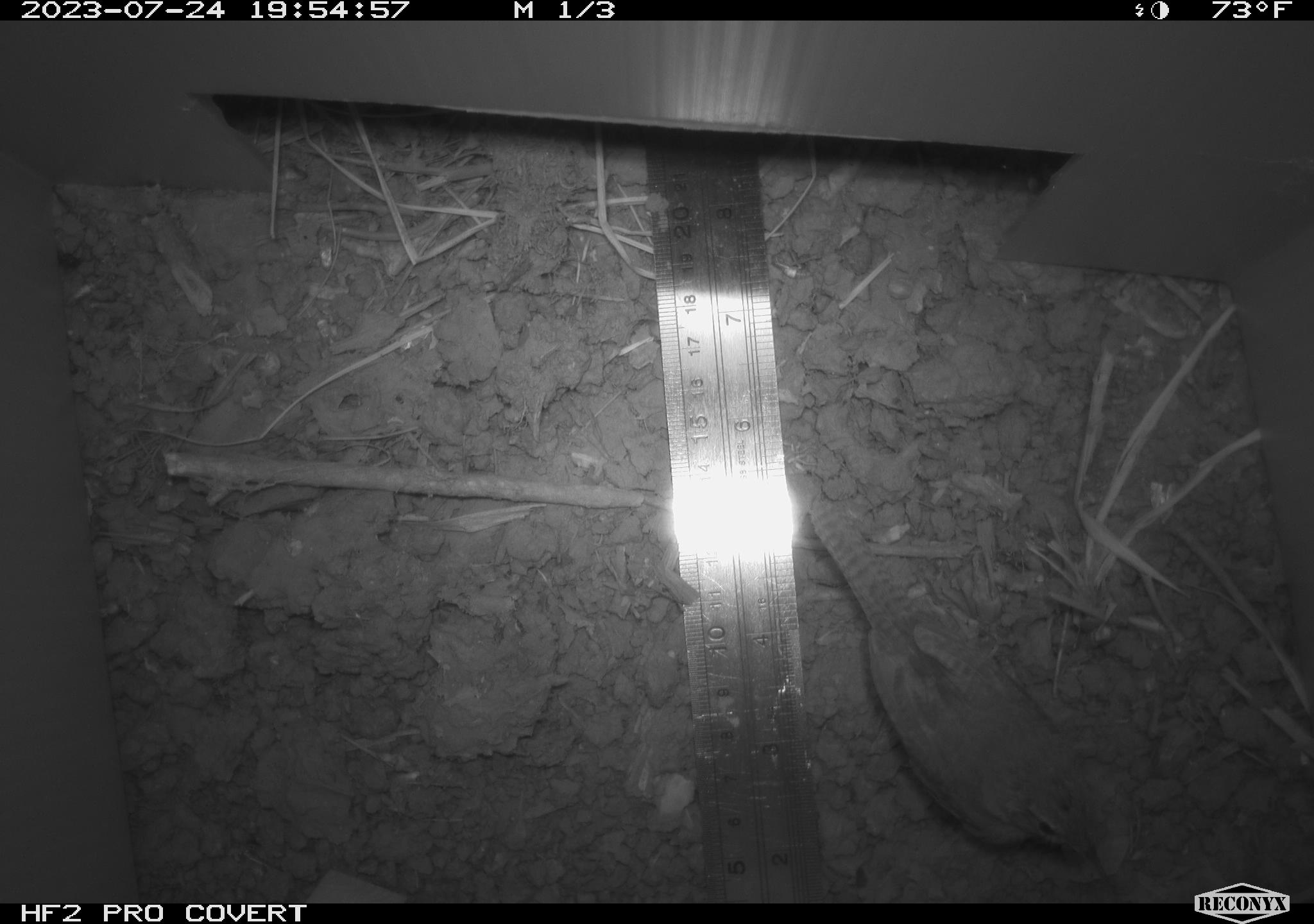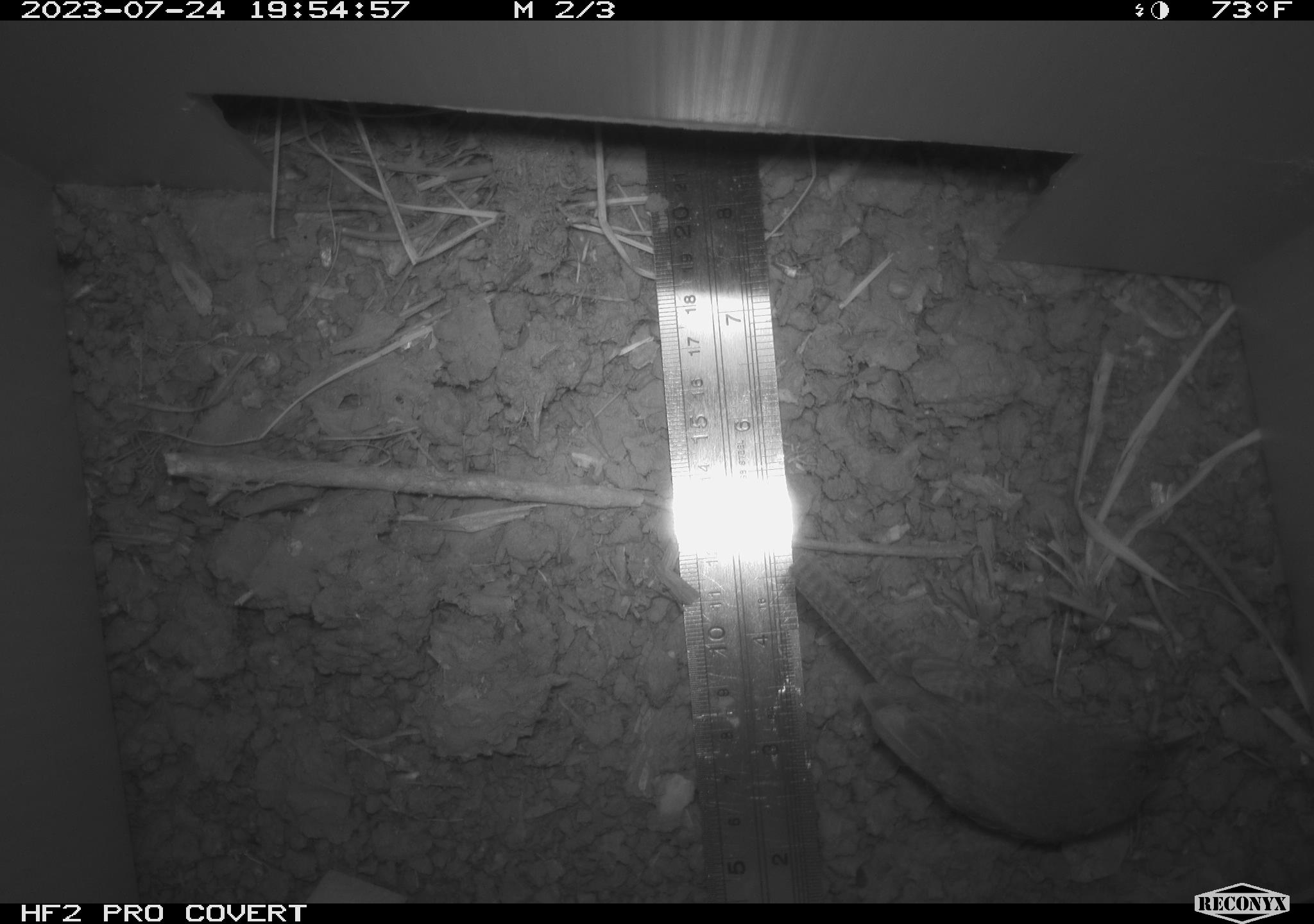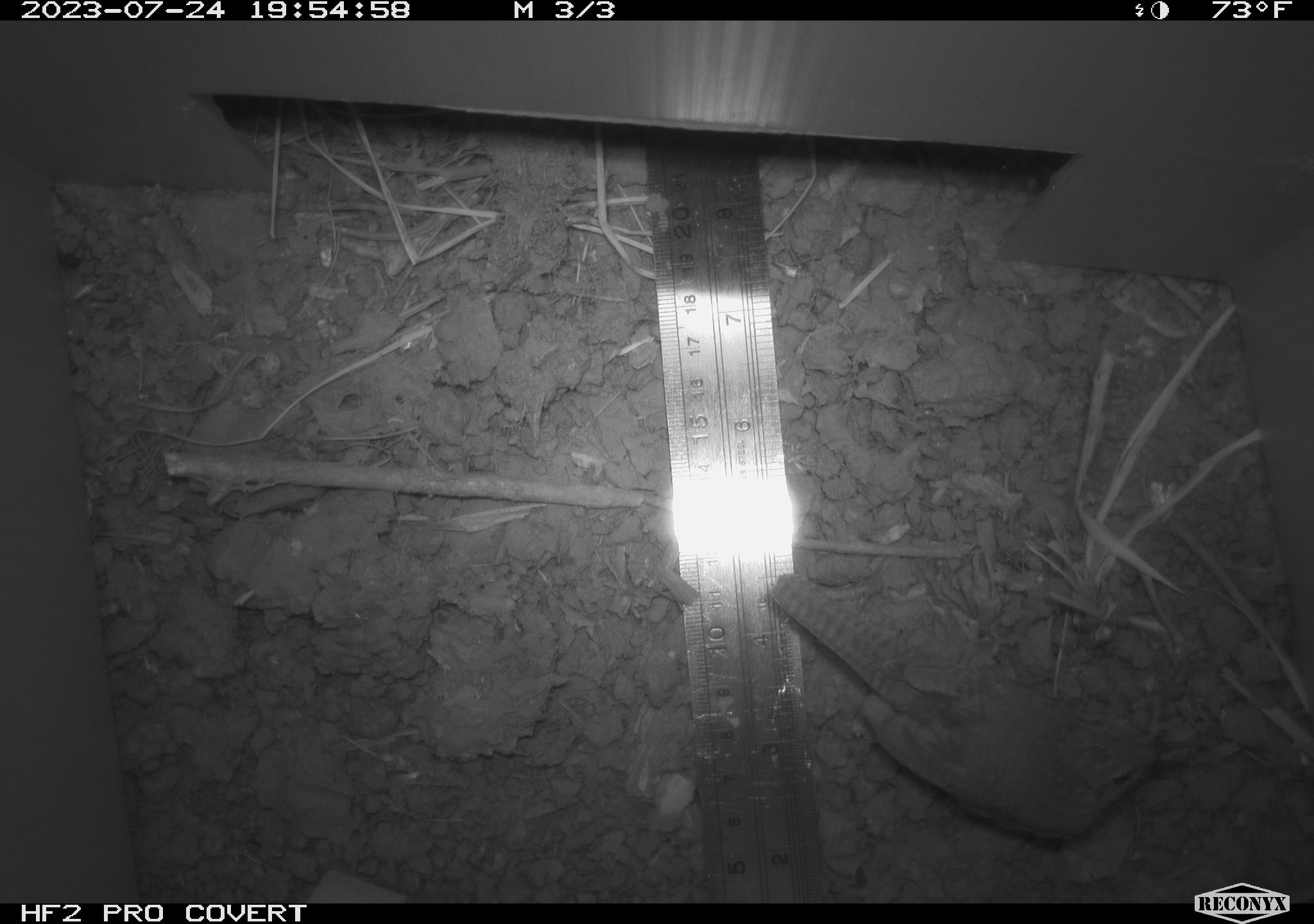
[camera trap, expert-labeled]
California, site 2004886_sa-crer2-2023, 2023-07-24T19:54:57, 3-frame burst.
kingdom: Animalia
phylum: Chordata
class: Aves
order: Passeriformes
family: Troglodytidae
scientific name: Troglodytidae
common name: wren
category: troglodytidae family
Troglodytidae family (wren) (Troglodytidae).